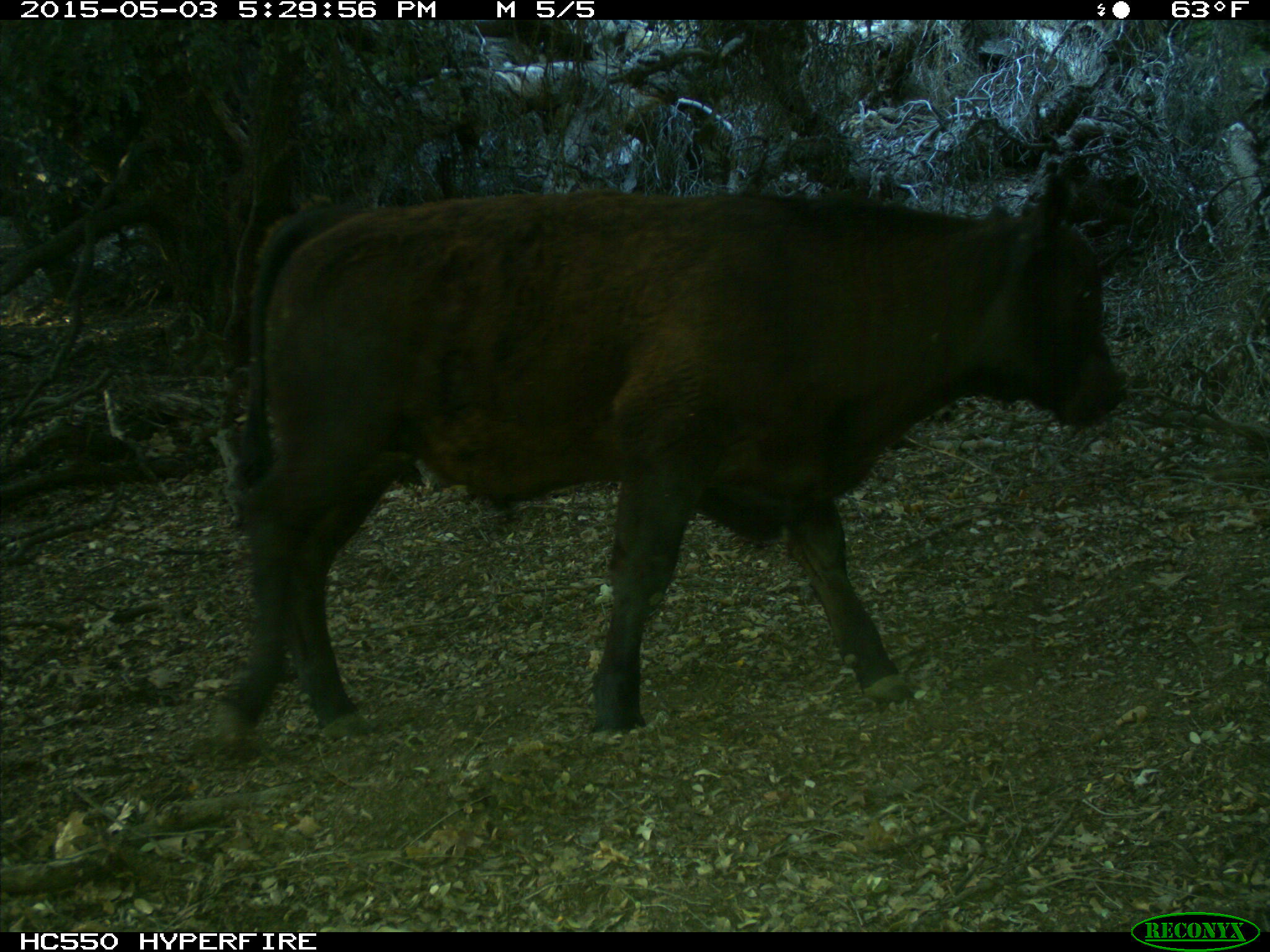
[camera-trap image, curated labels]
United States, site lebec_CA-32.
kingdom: Animalia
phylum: Chordata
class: Mammalia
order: Artiodactyla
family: Bovidae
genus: Bos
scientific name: Bos taurus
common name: domestic cow